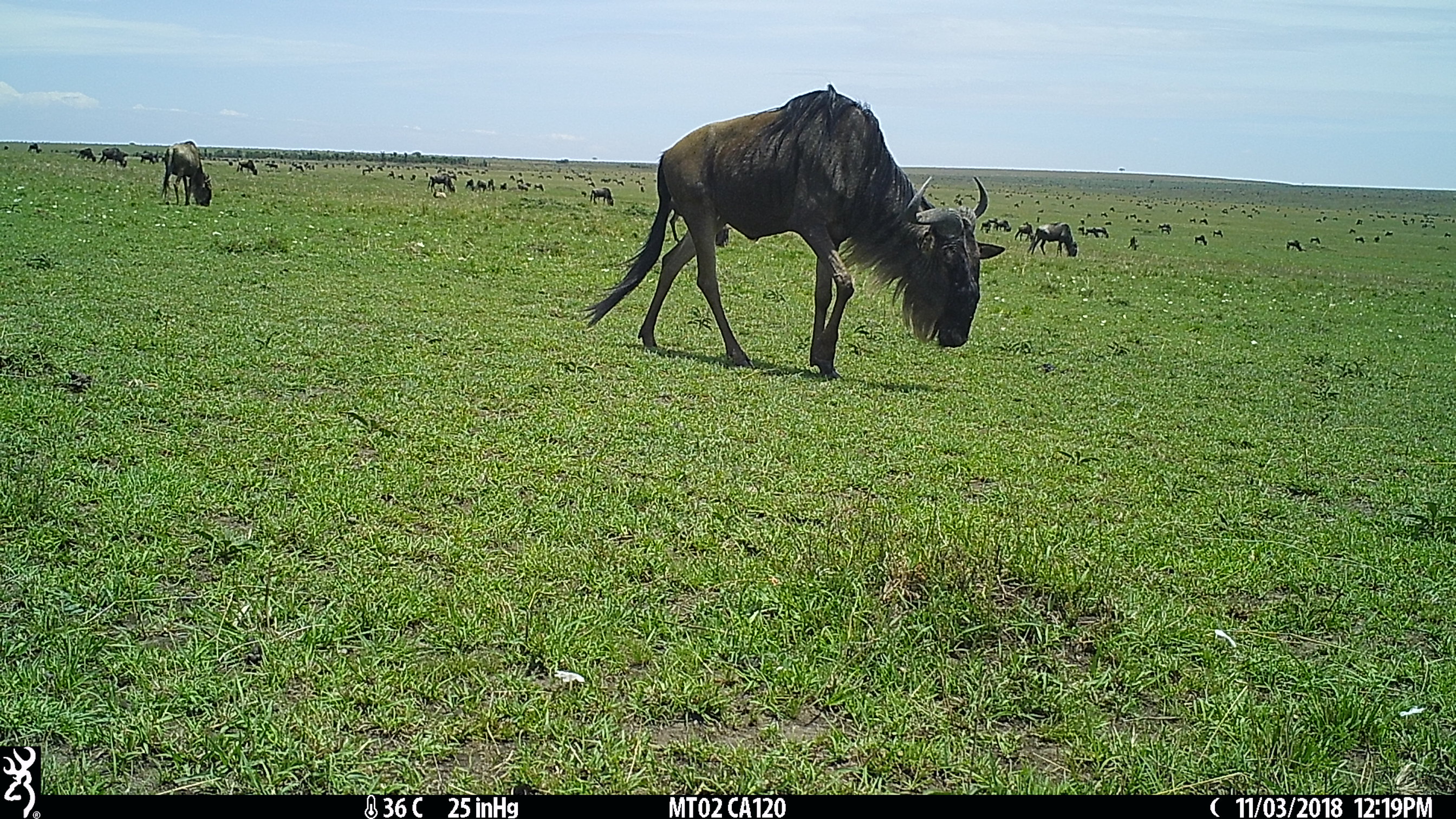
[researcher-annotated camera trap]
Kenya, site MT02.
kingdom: Animalia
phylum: Chordata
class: Mammalia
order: Artiodactyla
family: Bovidae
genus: Connochaetes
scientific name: Connochaetes taurinus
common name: blue wildebeest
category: wildebeest